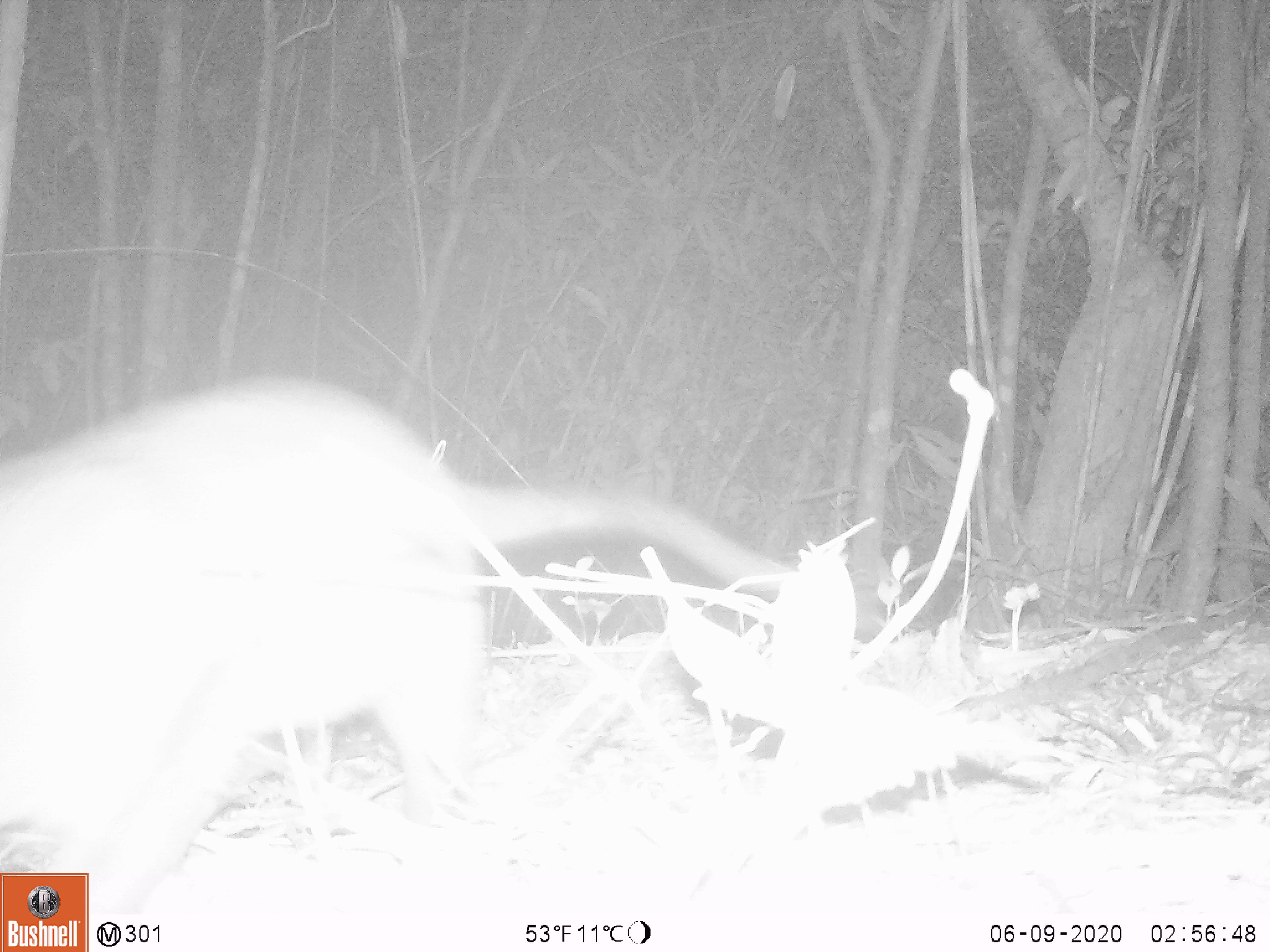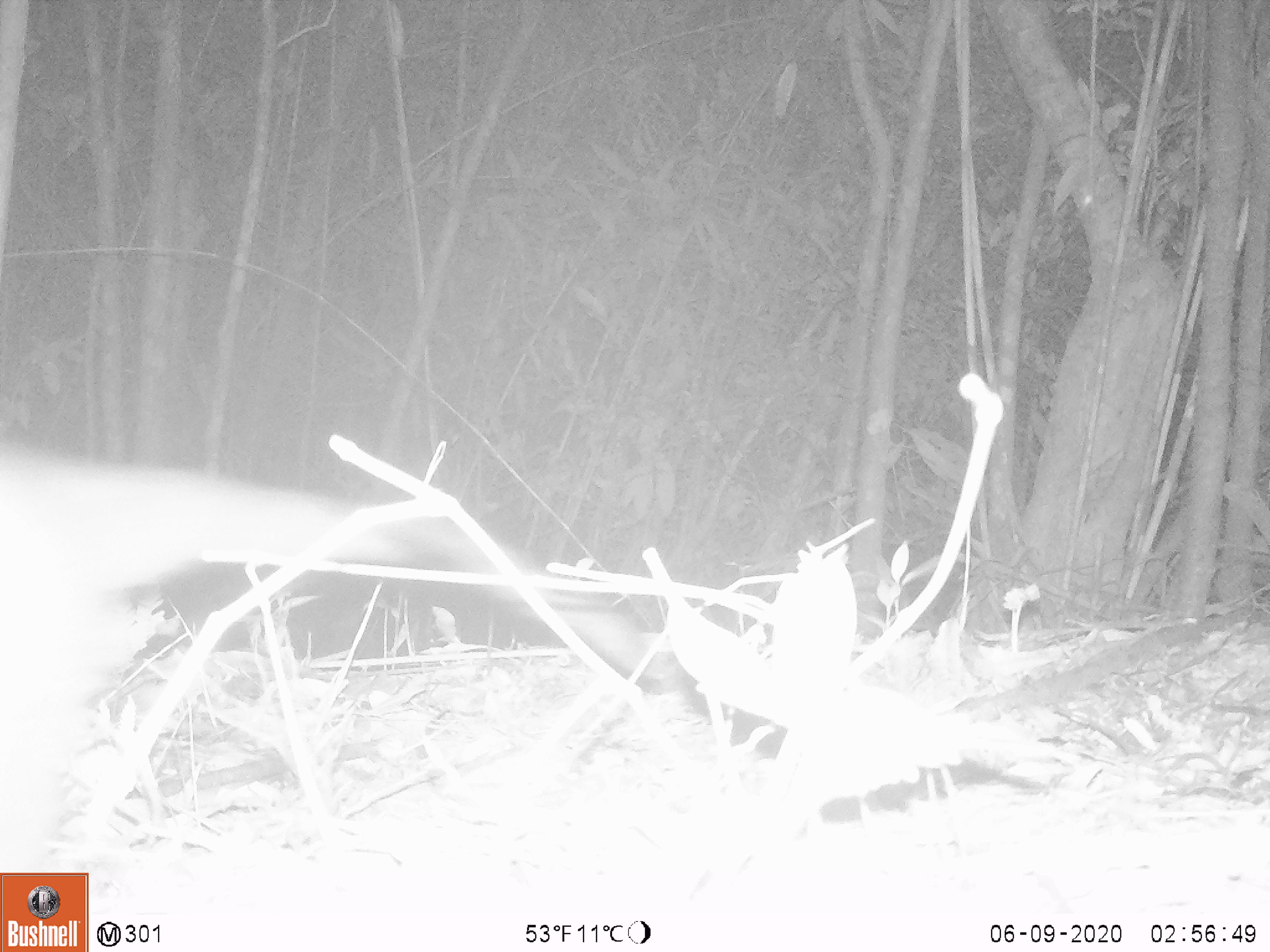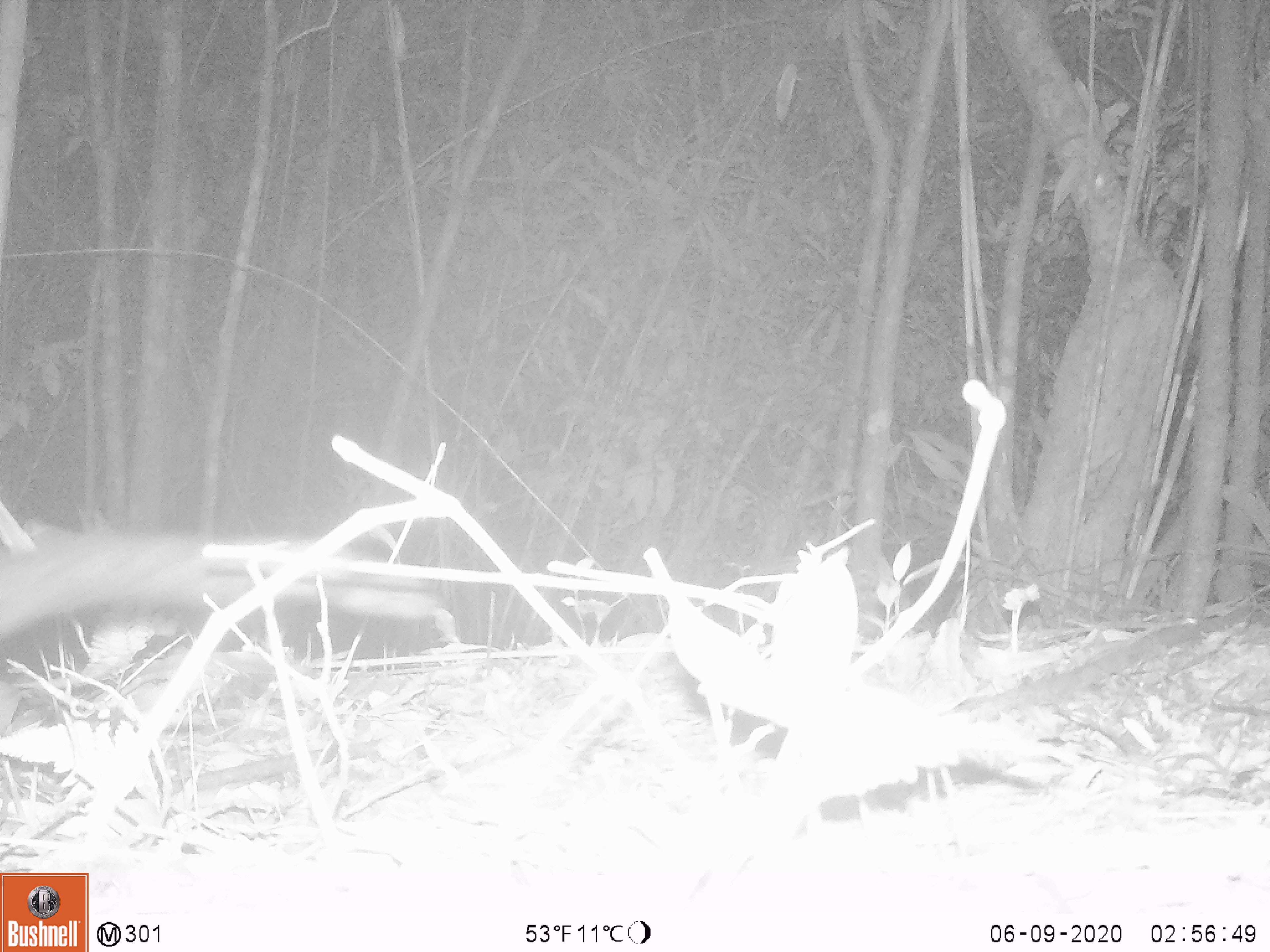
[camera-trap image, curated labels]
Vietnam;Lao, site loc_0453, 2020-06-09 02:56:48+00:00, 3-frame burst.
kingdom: Animalia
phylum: Chordata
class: Mammalia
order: Carnivora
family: Viverridae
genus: Paguma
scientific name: Paguma larvata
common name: masked palm civet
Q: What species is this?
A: Masked palm civet (Paguma larvata).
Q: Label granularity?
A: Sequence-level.